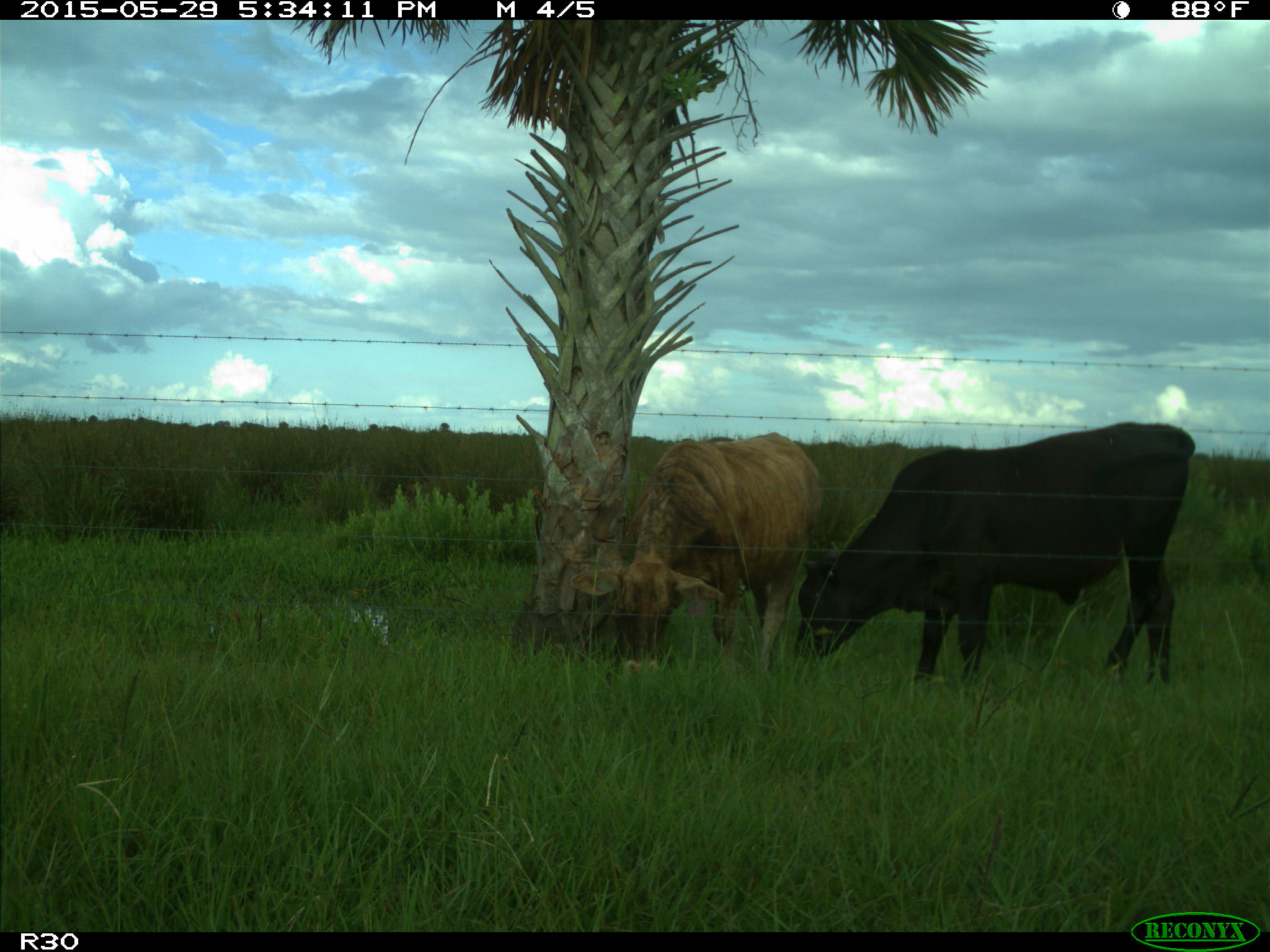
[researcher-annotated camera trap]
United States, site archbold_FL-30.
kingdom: Animalia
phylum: Chordata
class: Mammalia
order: Artiodactyla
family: Bovidae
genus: Bos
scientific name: Bos taurus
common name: domestic cow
Bos taurus (domestic cow).